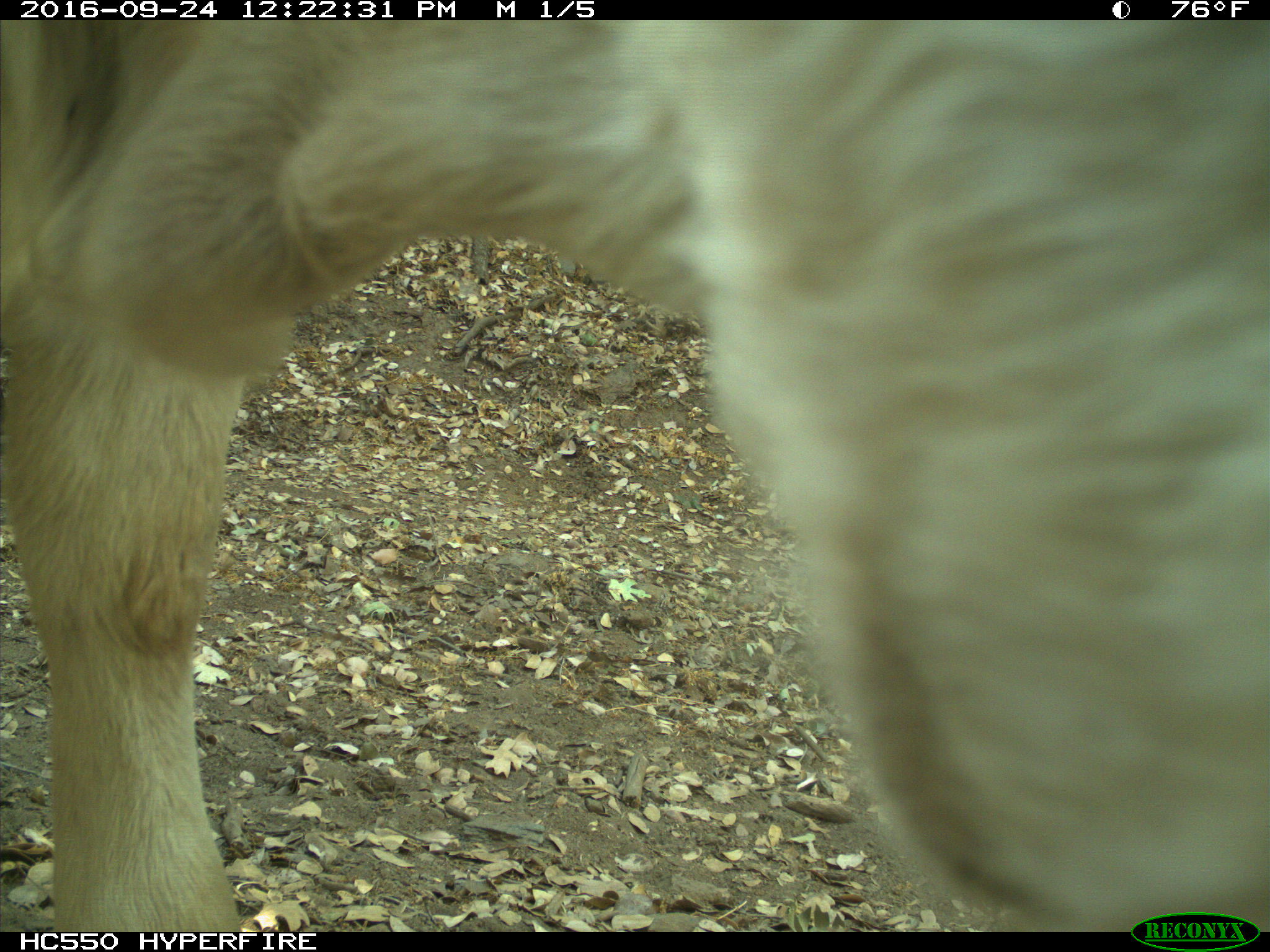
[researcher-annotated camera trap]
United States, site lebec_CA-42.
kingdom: Animalia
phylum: Chordata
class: Mammalia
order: Artiodactyla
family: Bovidae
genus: Bos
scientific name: Bos taurus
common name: domestic cow